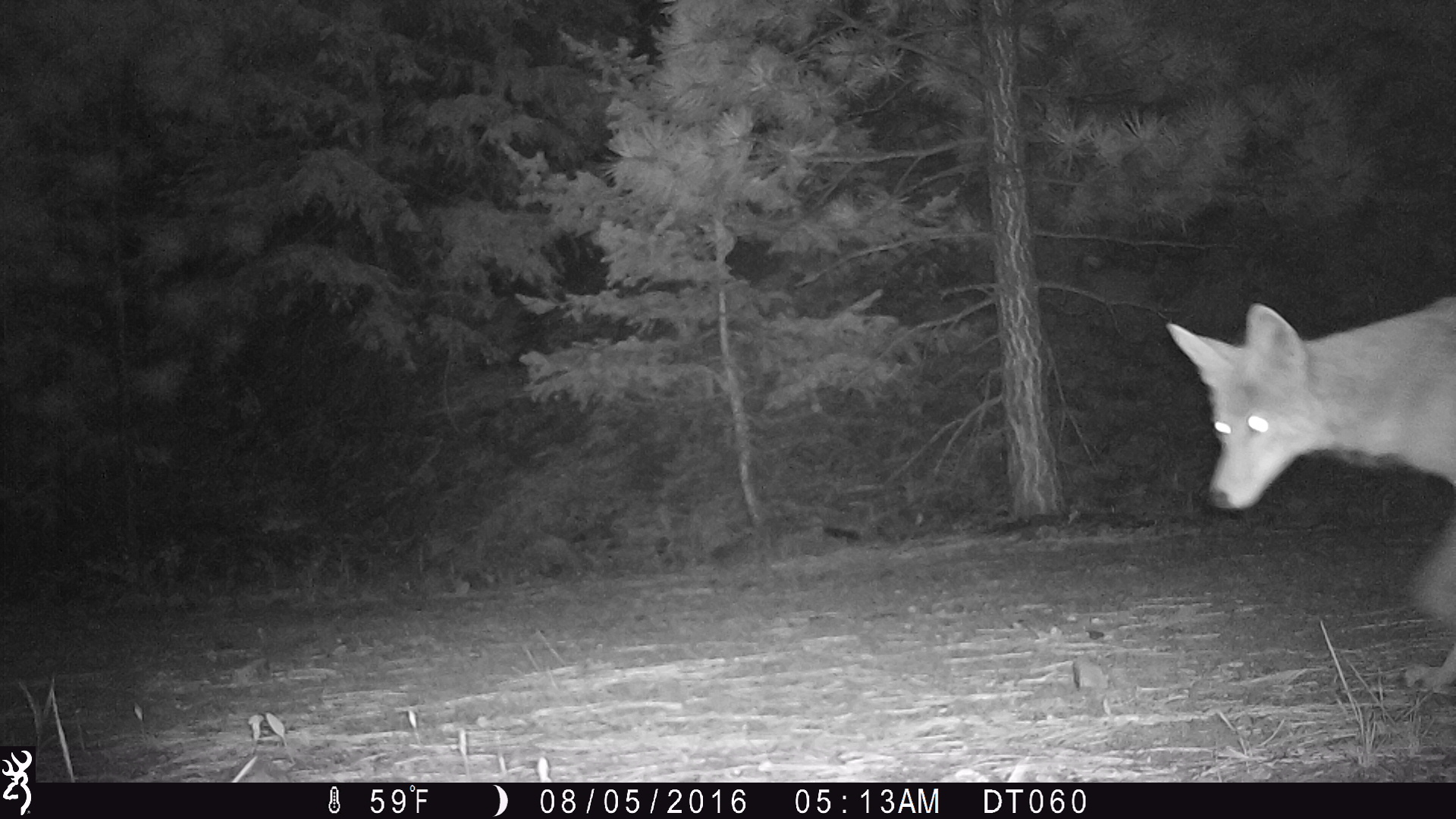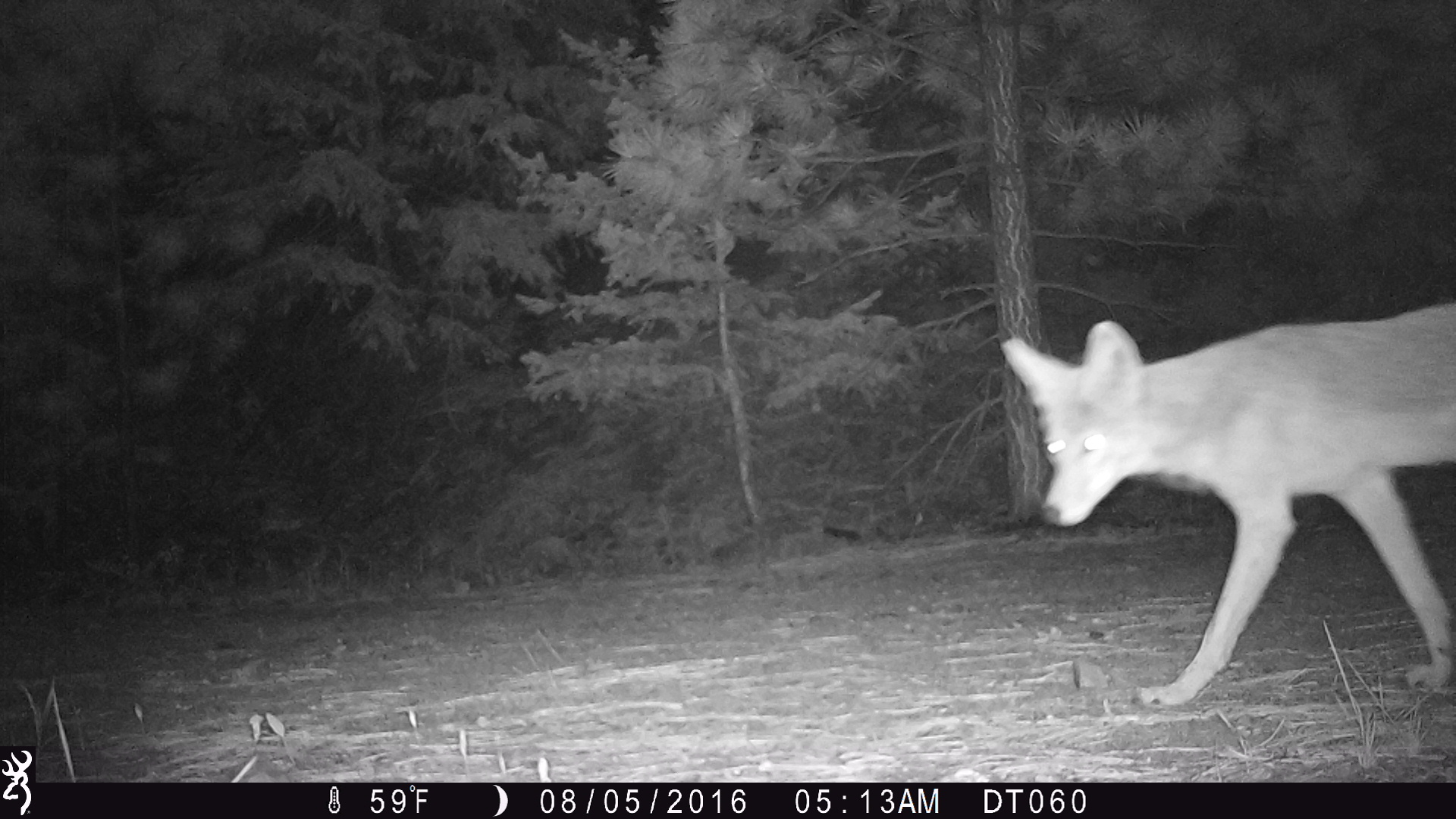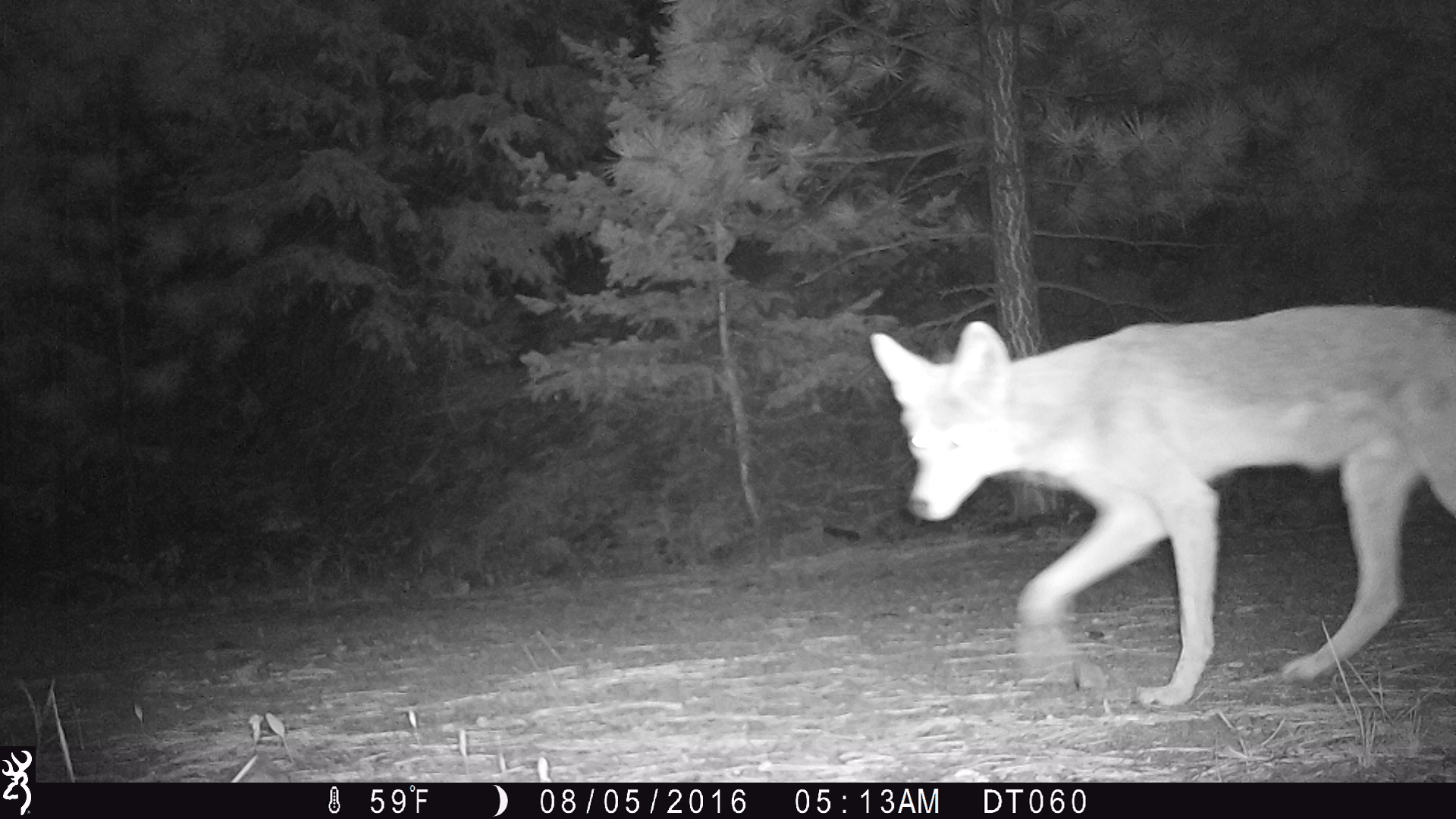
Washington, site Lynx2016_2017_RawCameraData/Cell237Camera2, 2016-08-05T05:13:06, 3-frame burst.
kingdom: Animalia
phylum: Chordata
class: Mammalia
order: Carnivora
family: Canidae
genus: Canis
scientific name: Canis latrans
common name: coyote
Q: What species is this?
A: Canis latrans (coyote).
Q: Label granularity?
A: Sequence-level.